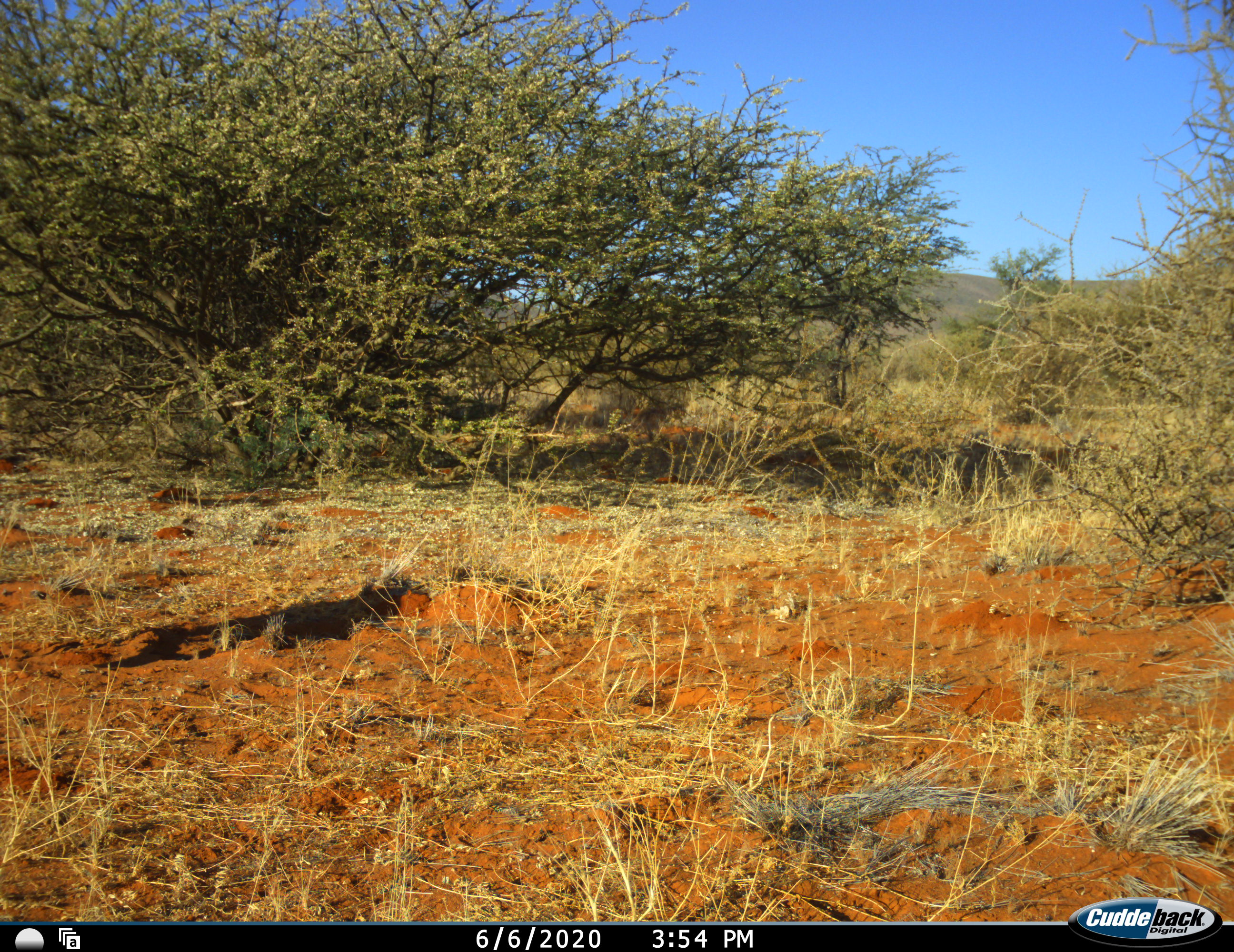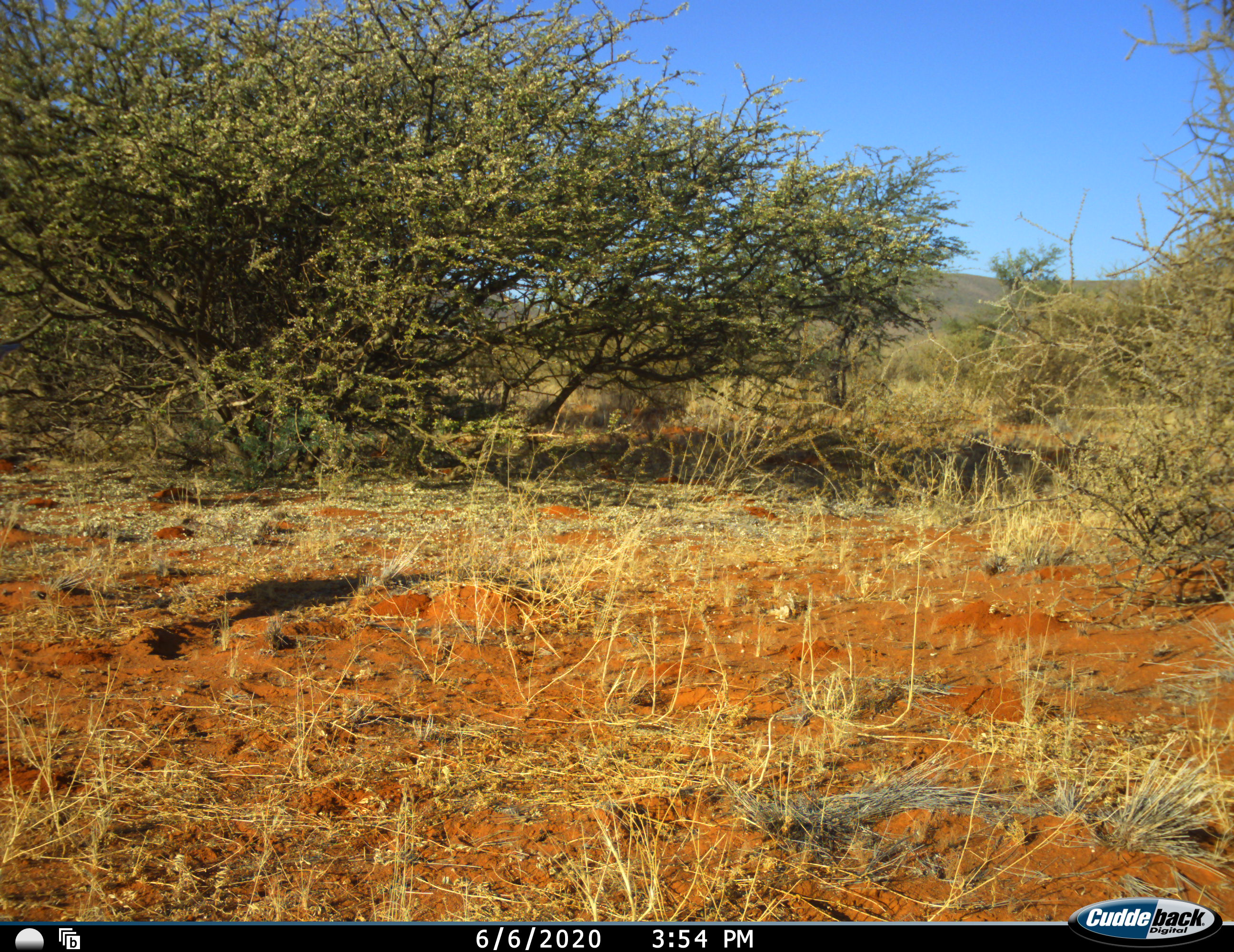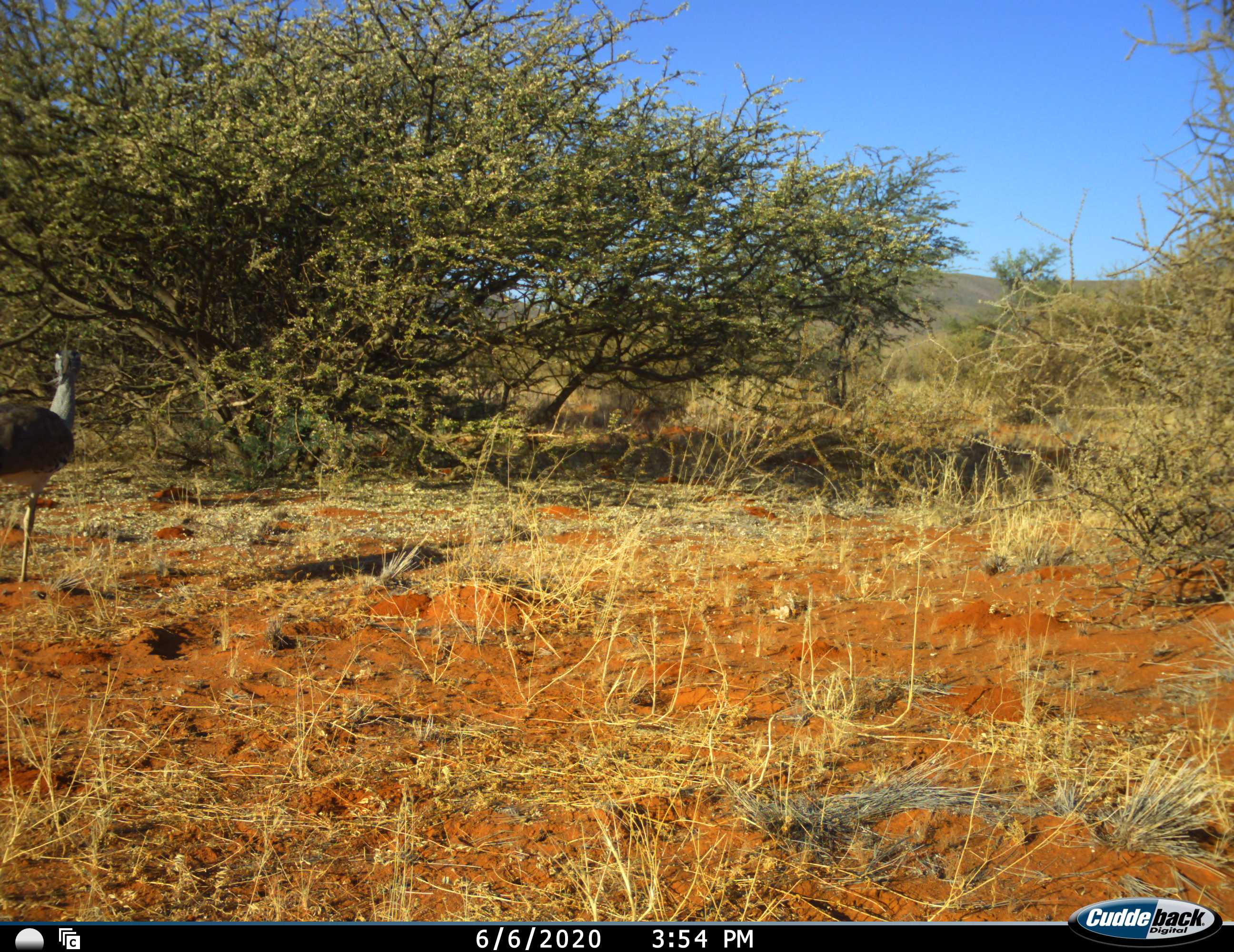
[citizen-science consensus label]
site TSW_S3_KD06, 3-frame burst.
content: unidentified animal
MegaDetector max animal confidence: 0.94